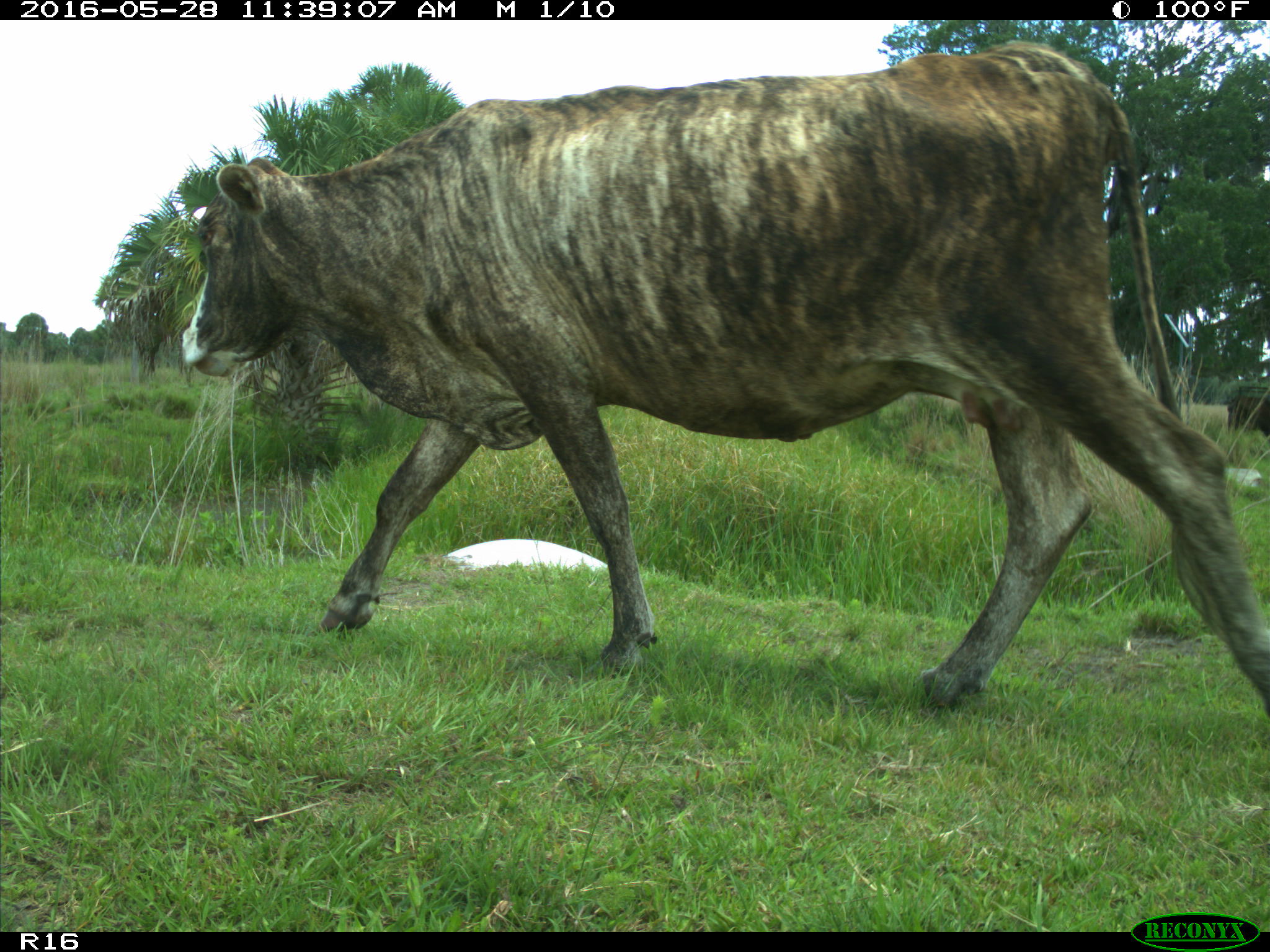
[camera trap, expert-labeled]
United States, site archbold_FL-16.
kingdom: Animalia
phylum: Chordata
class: Mammalia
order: Artiodactyla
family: Bovidae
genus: Bos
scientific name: Bos taurus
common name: domestic cow